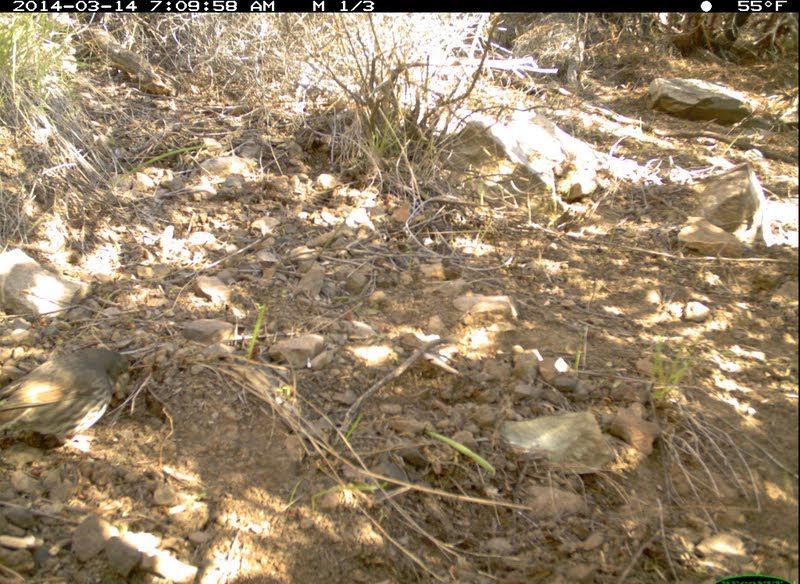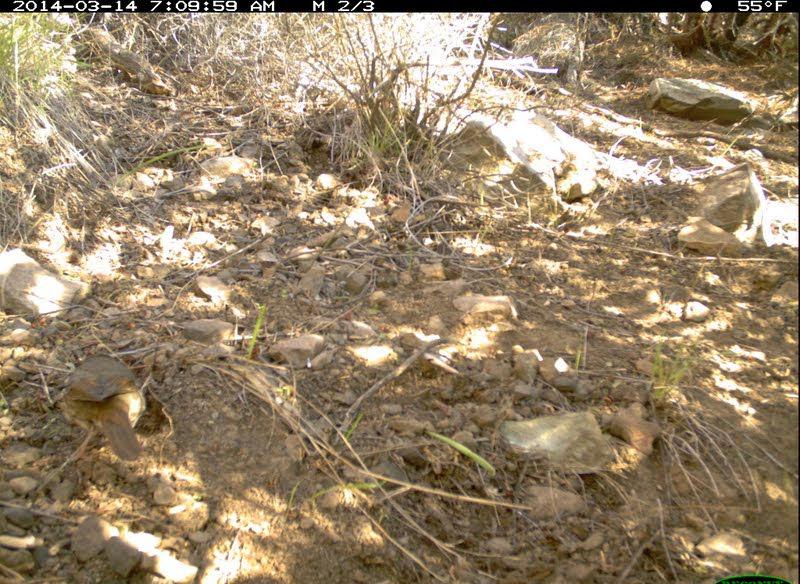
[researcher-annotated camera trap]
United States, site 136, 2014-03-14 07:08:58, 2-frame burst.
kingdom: Animalia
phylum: Chordata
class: Aves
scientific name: Aves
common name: bird